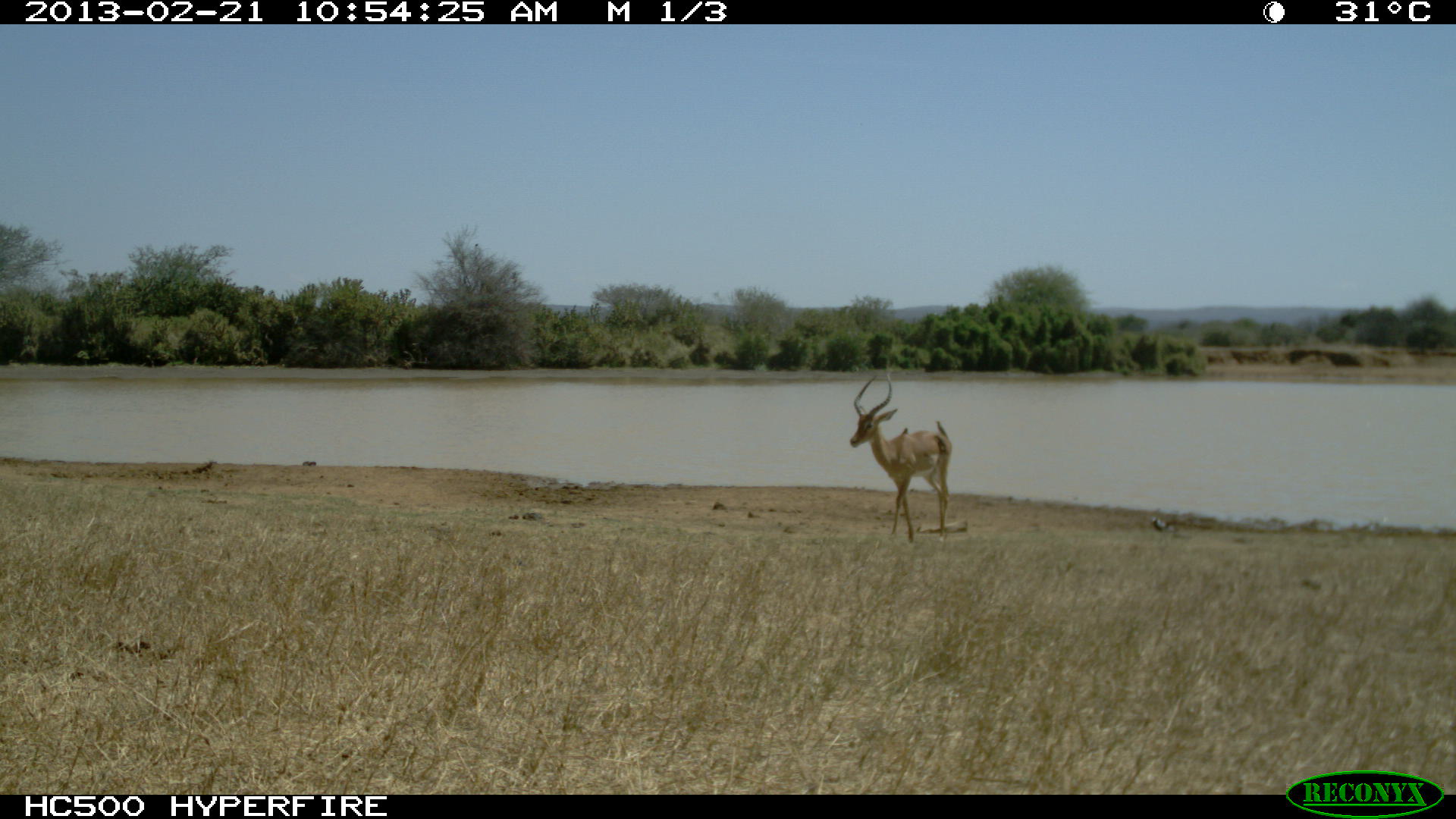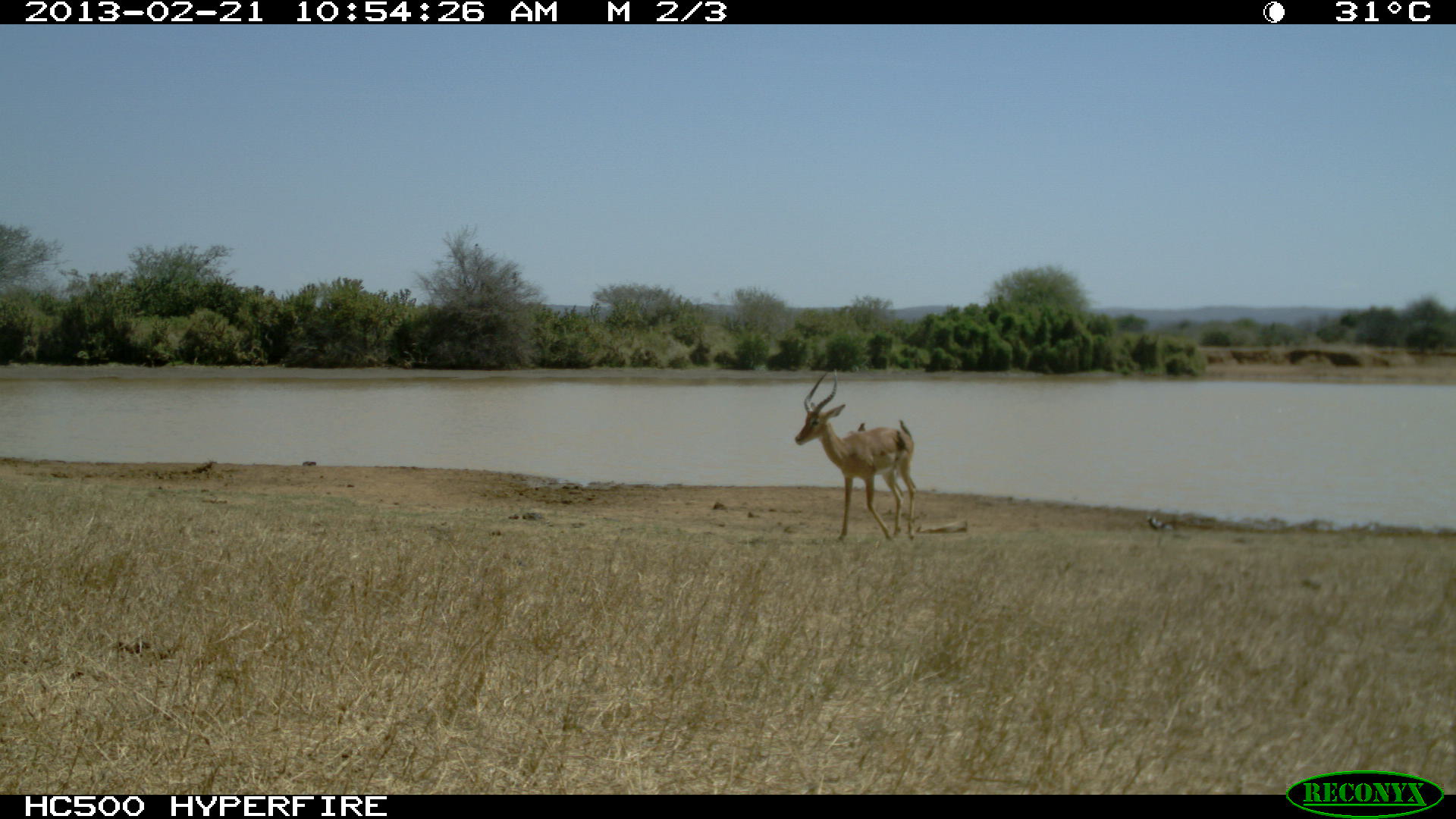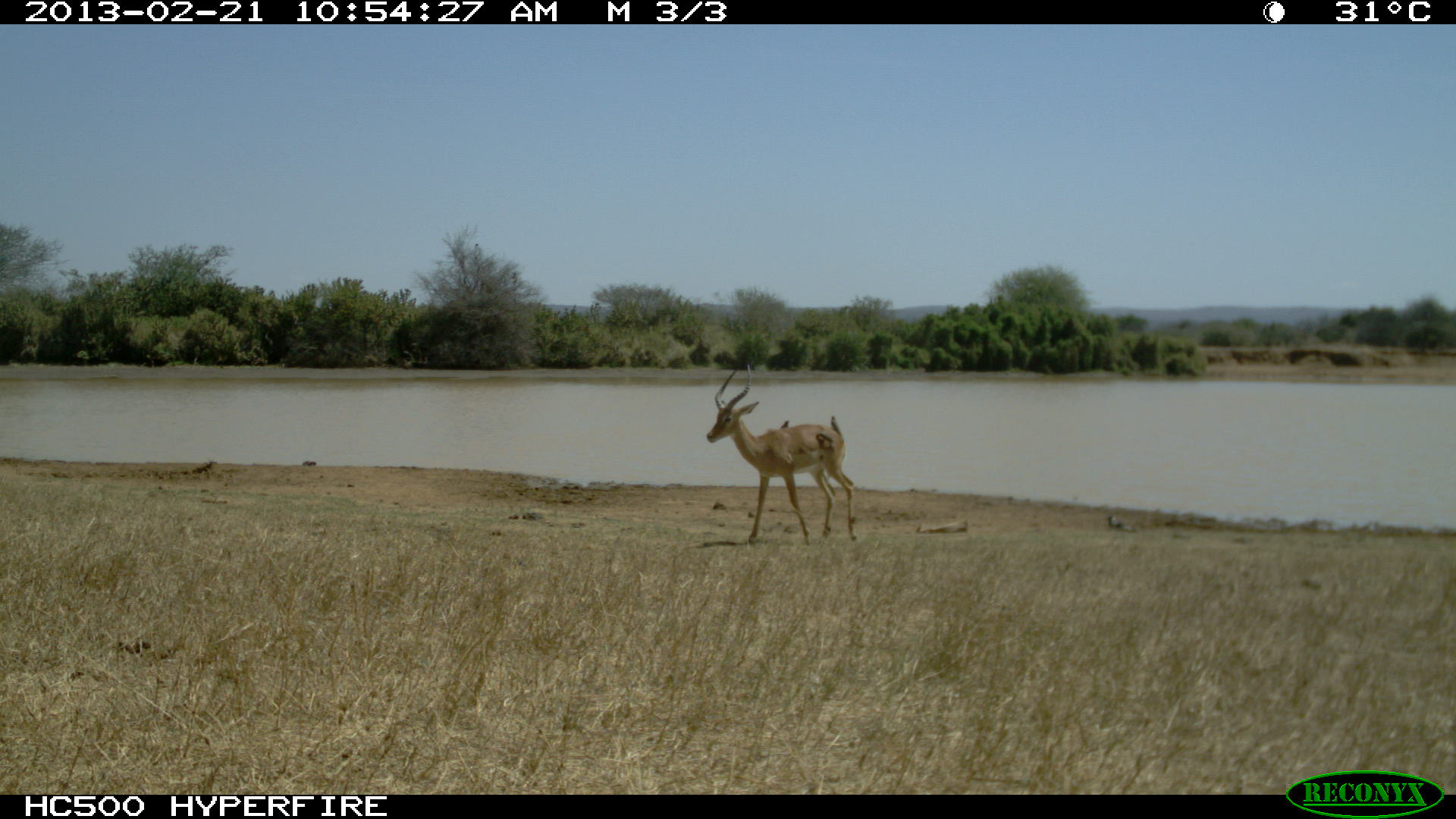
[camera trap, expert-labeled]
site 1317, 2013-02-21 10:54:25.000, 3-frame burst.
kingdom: Animalia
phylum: Chordata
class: Mammalia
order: Artiodactyla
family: Bovidae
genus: Aepyceros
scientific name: Aepyceros melampus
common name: impala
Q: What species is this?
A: Aepyceros melampus (impala).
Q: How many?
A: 1.